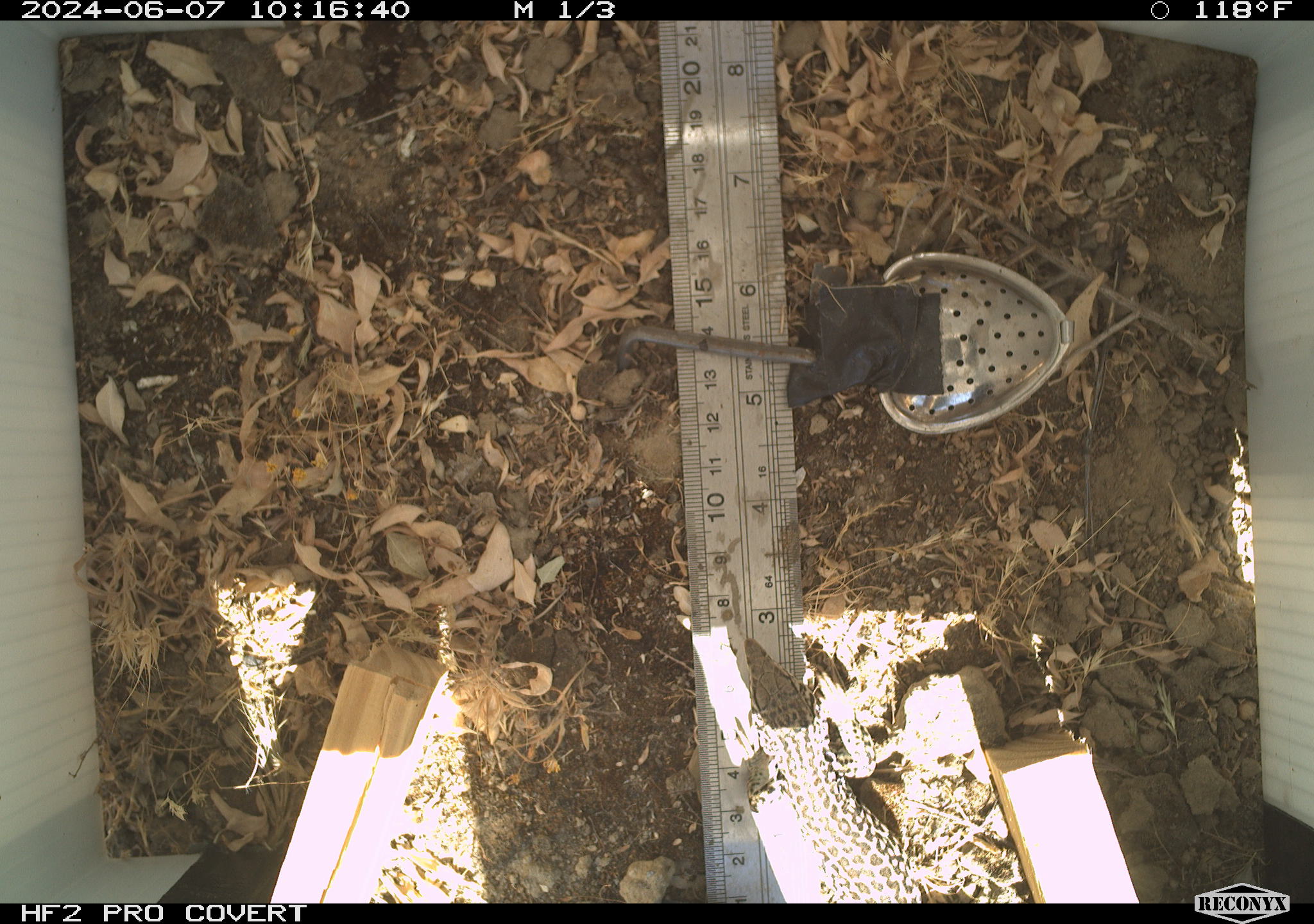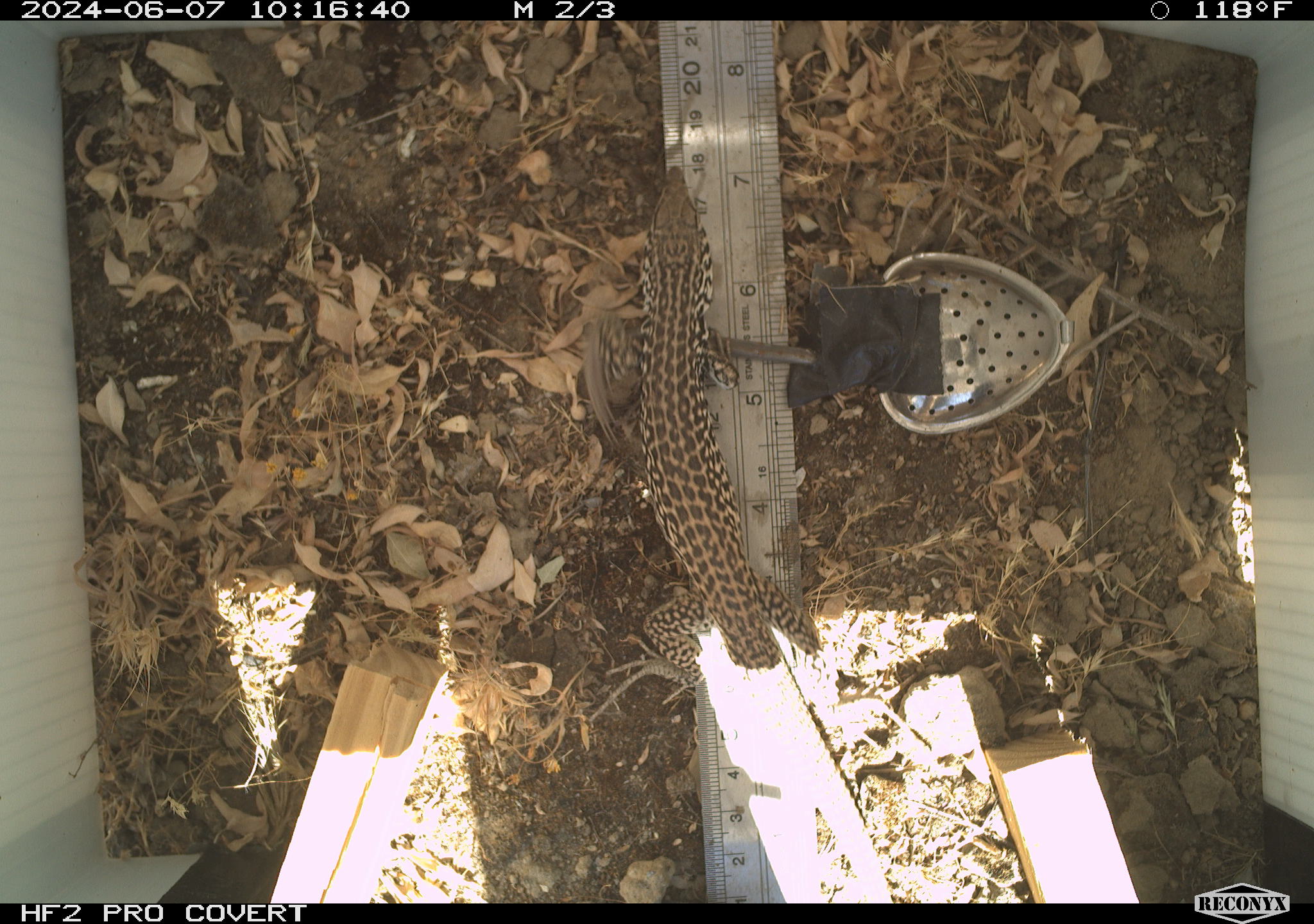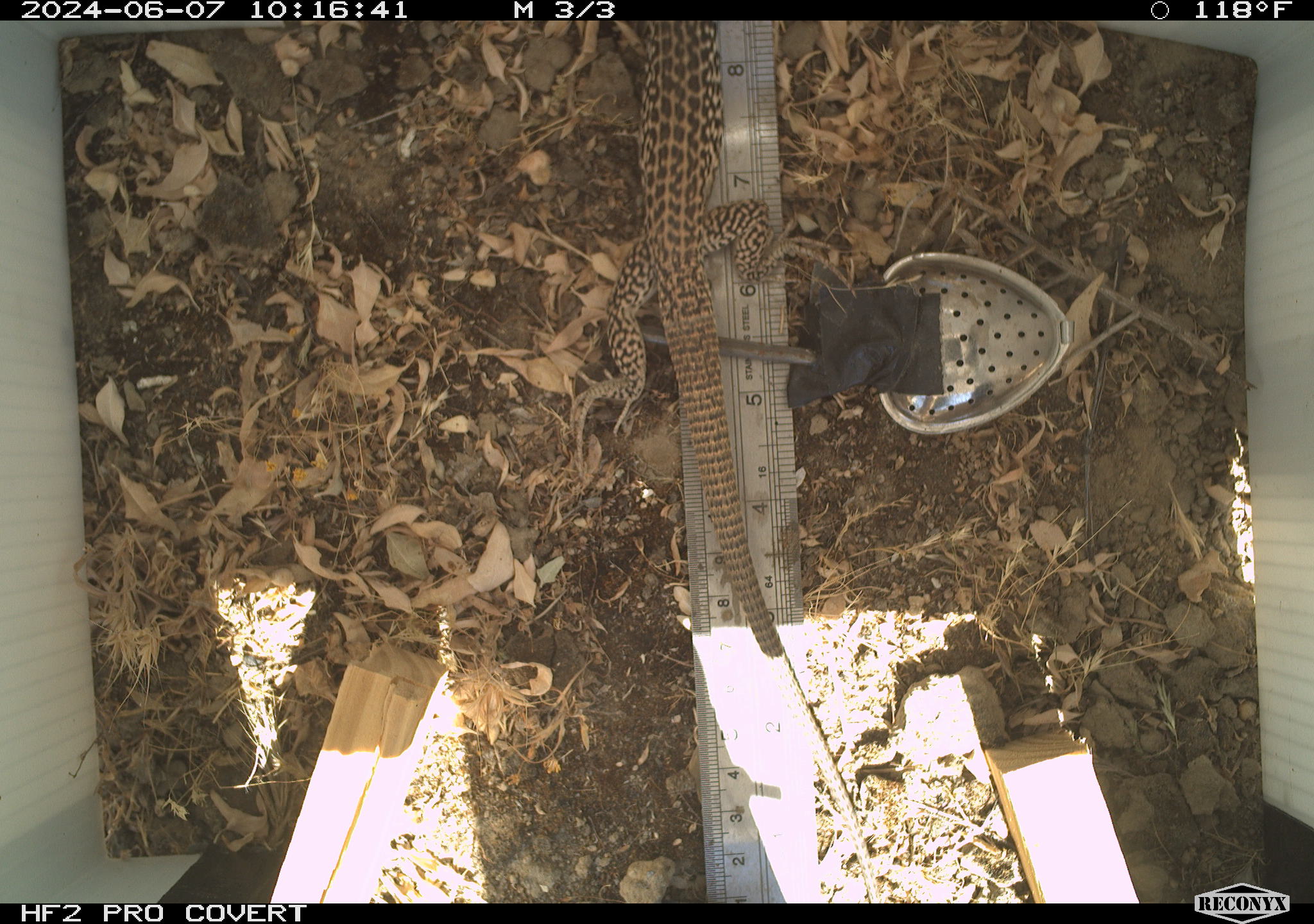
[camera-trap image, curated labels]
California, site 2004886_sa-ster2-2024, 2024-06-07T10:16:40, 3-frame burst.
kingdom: Animalia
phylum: Chordata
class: Reptilia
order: Squamata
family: Teiidae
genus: Aspidoscelis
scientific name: Aspidoscelis tigris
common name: western whiptail